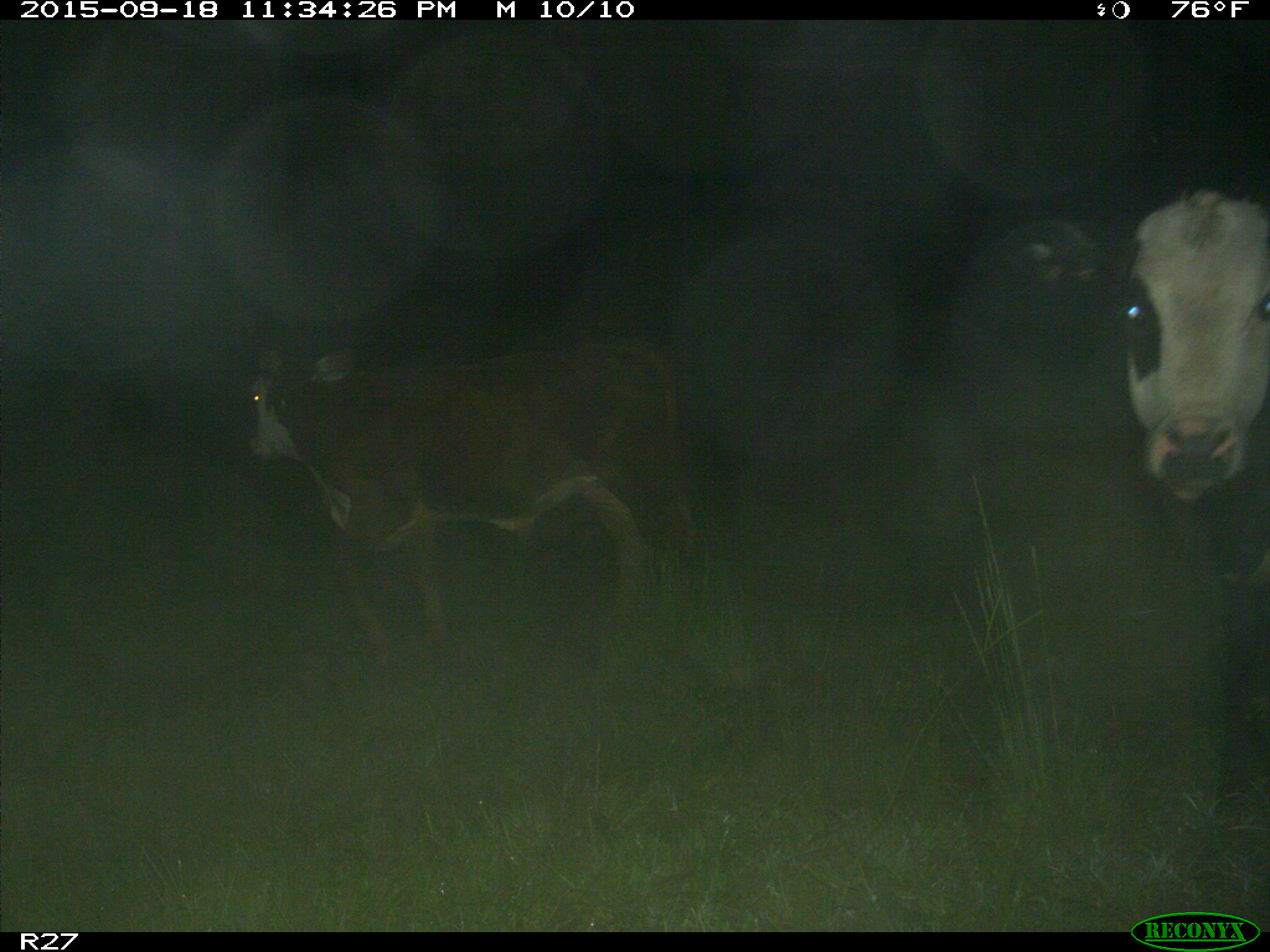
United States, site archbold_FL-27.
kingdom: Animalia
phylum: Chordata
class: Mammalia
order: Artiodactyla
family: Bovidae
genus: Bos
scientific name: Bos taurus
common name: domestic cow